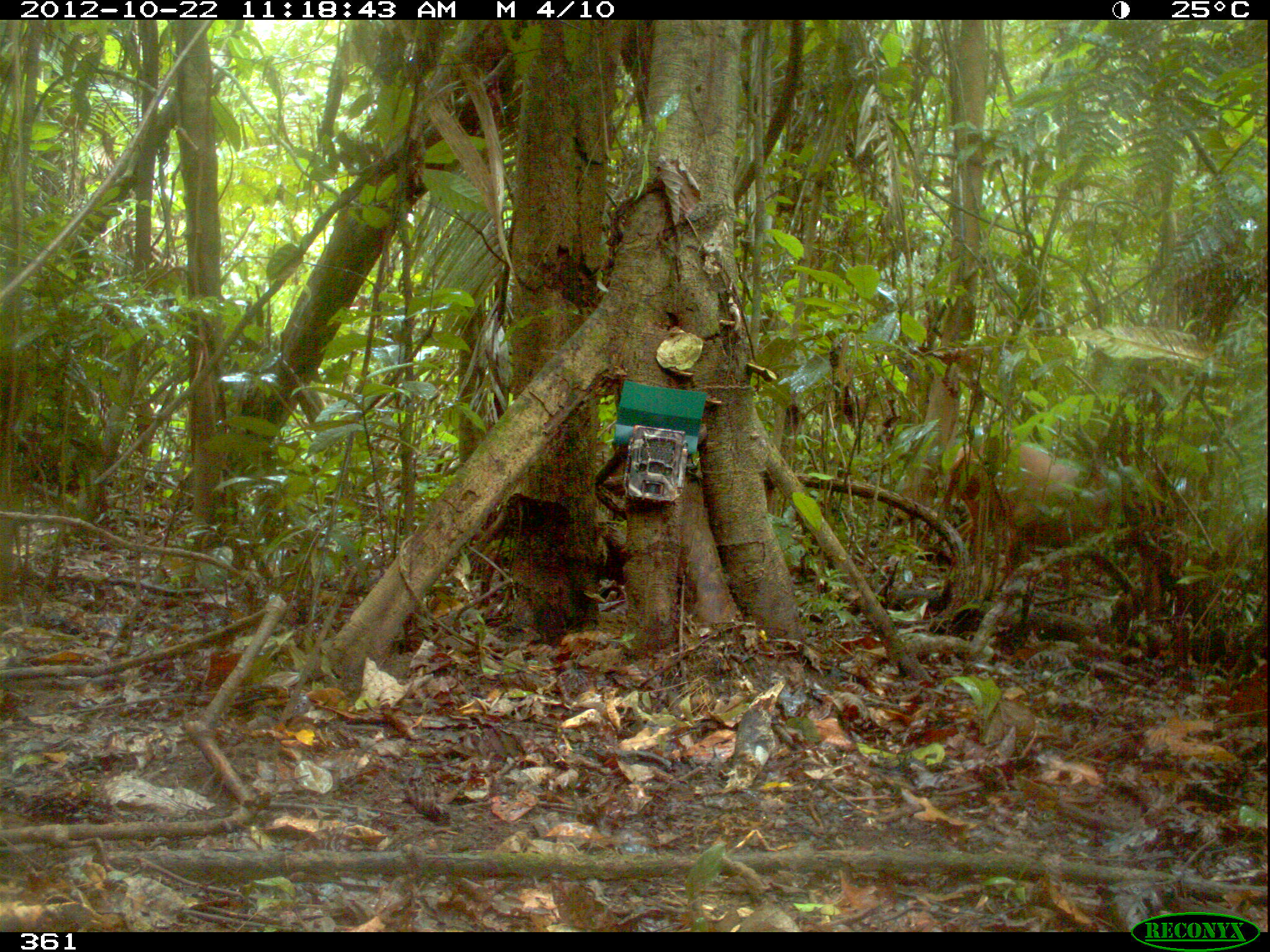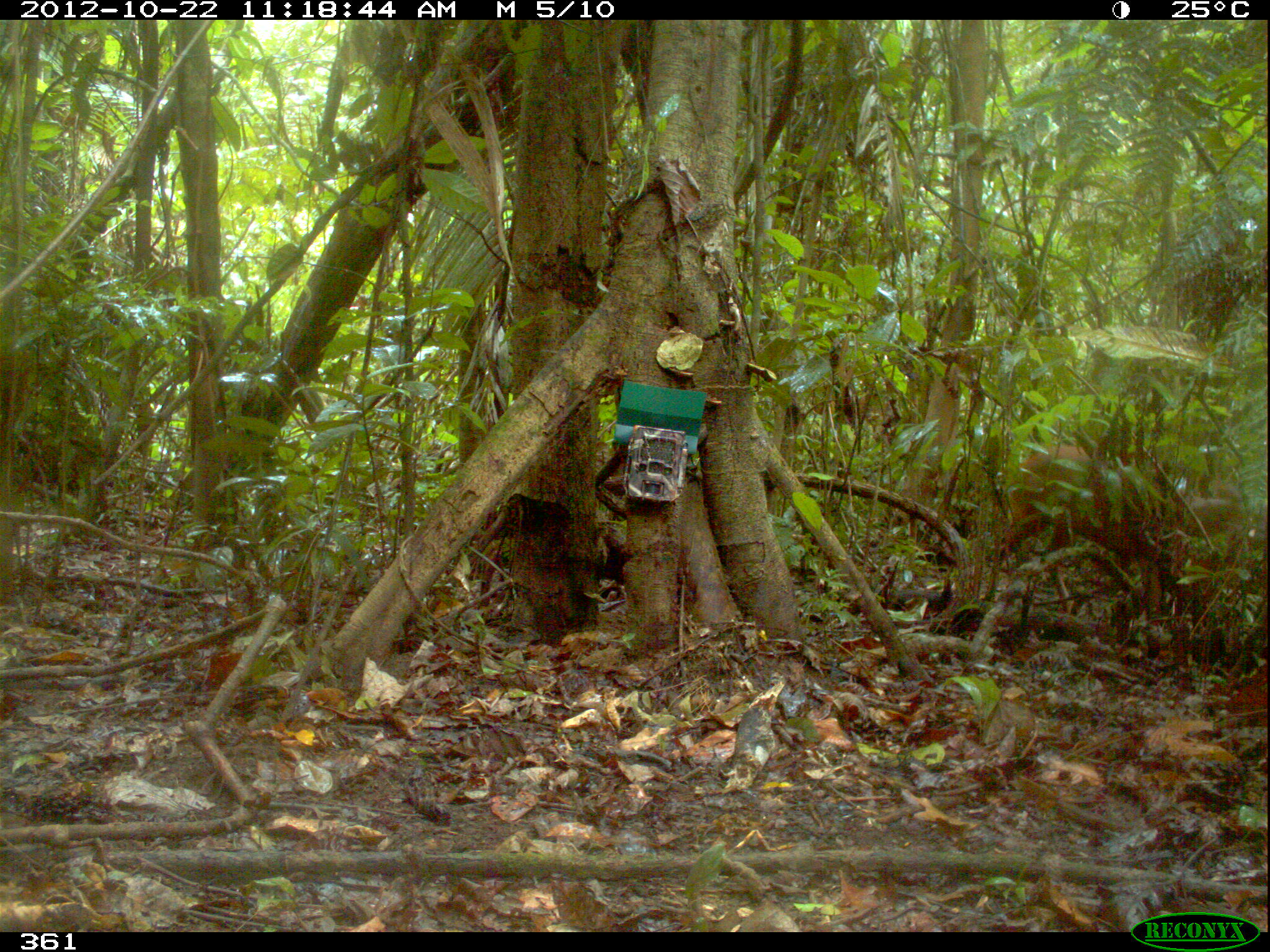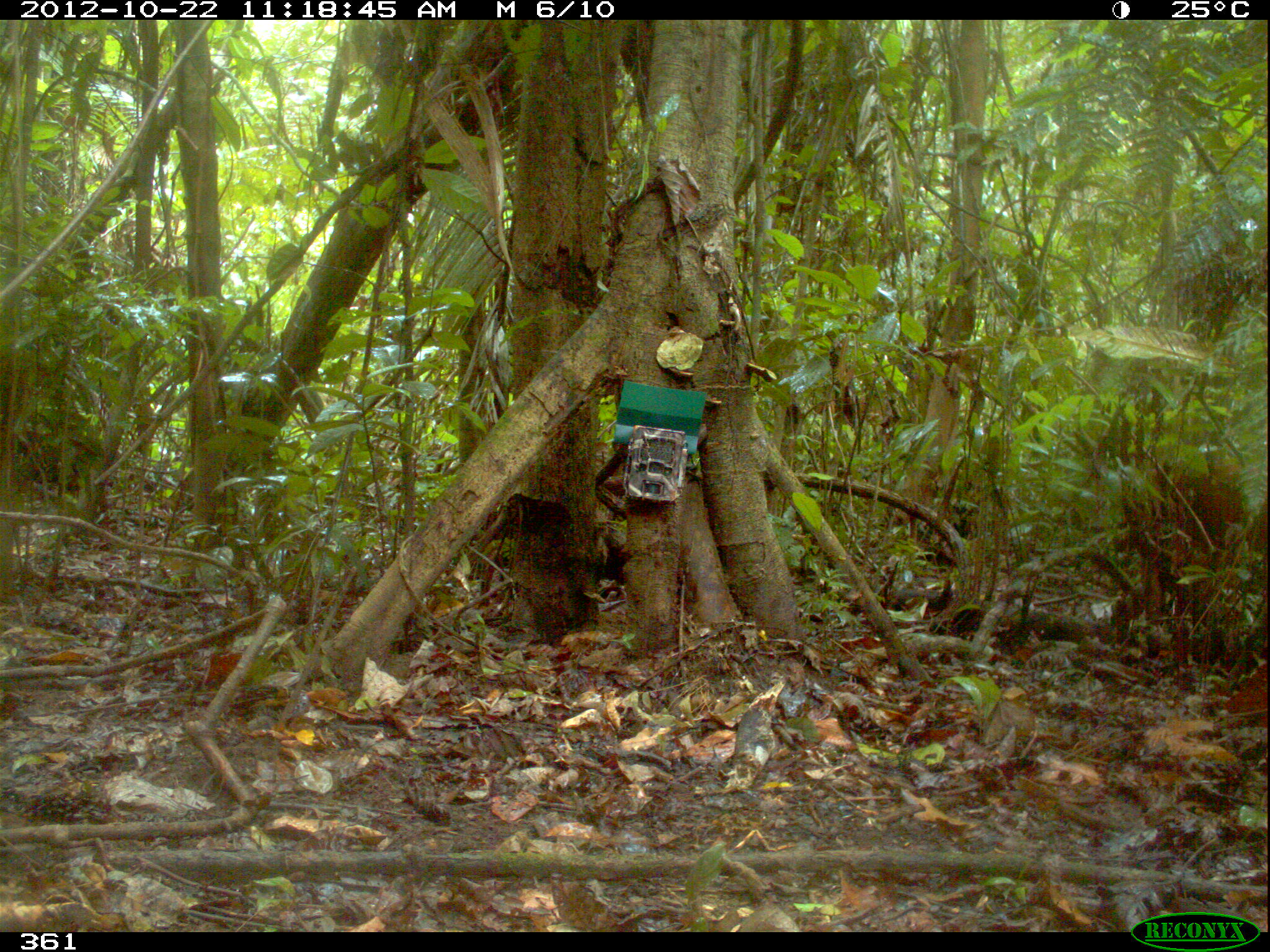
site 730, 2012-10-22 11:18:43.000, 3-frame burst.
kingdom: Animalia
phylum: Chordata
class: Mammalia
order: Artiodactyla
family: Cervidae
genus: Mazama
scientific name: Mazama americana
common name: red brocket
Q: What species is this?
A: Mazama americana (red brocket).